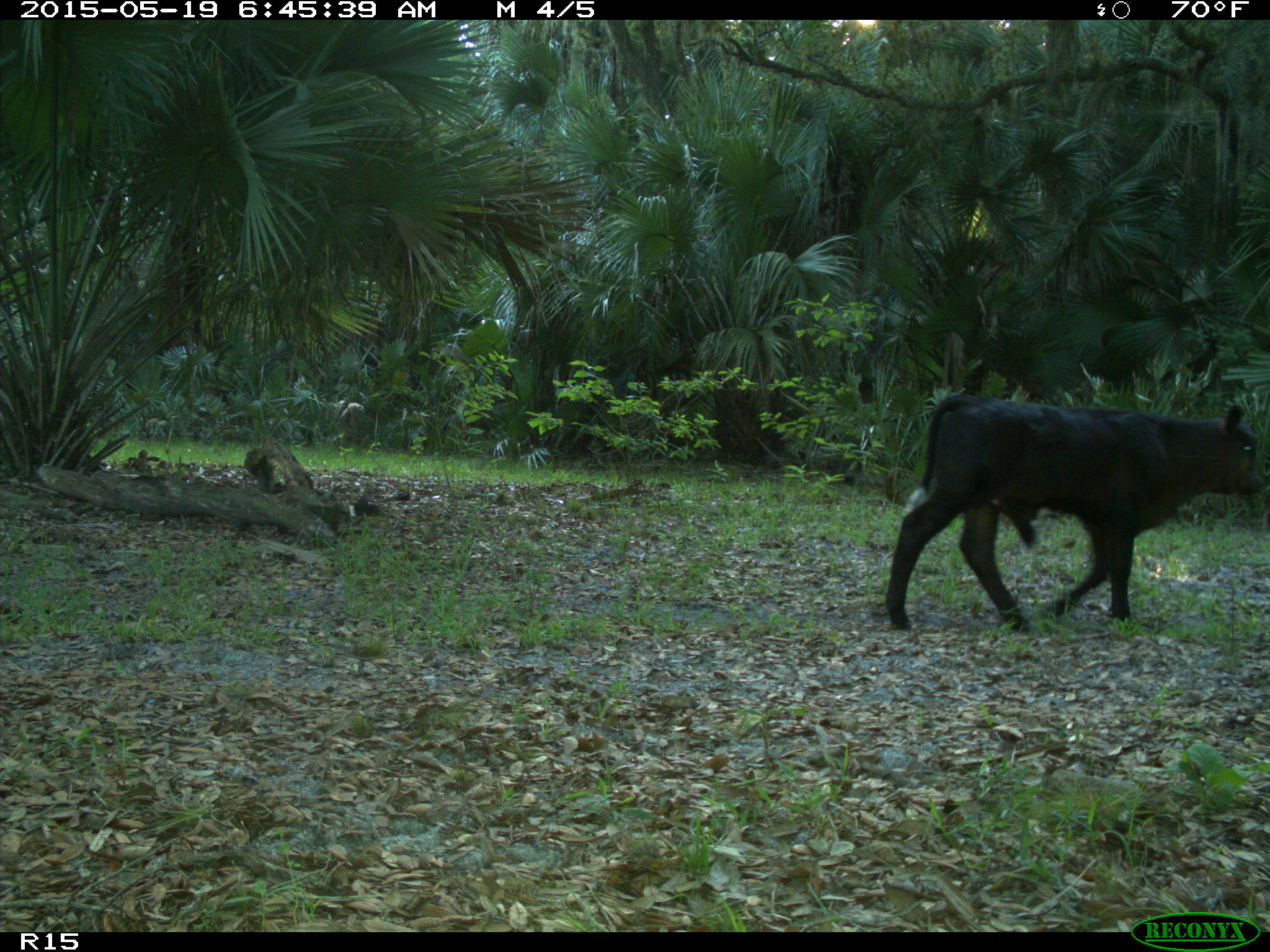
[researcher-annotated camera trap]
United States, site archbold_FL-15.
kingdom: Animalia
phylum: Chordata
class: Mammalia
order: Artiodactyla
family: Bovidae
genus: Bos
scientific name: Bos taurus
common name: domestic cow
Bos taurus (domestic cow).